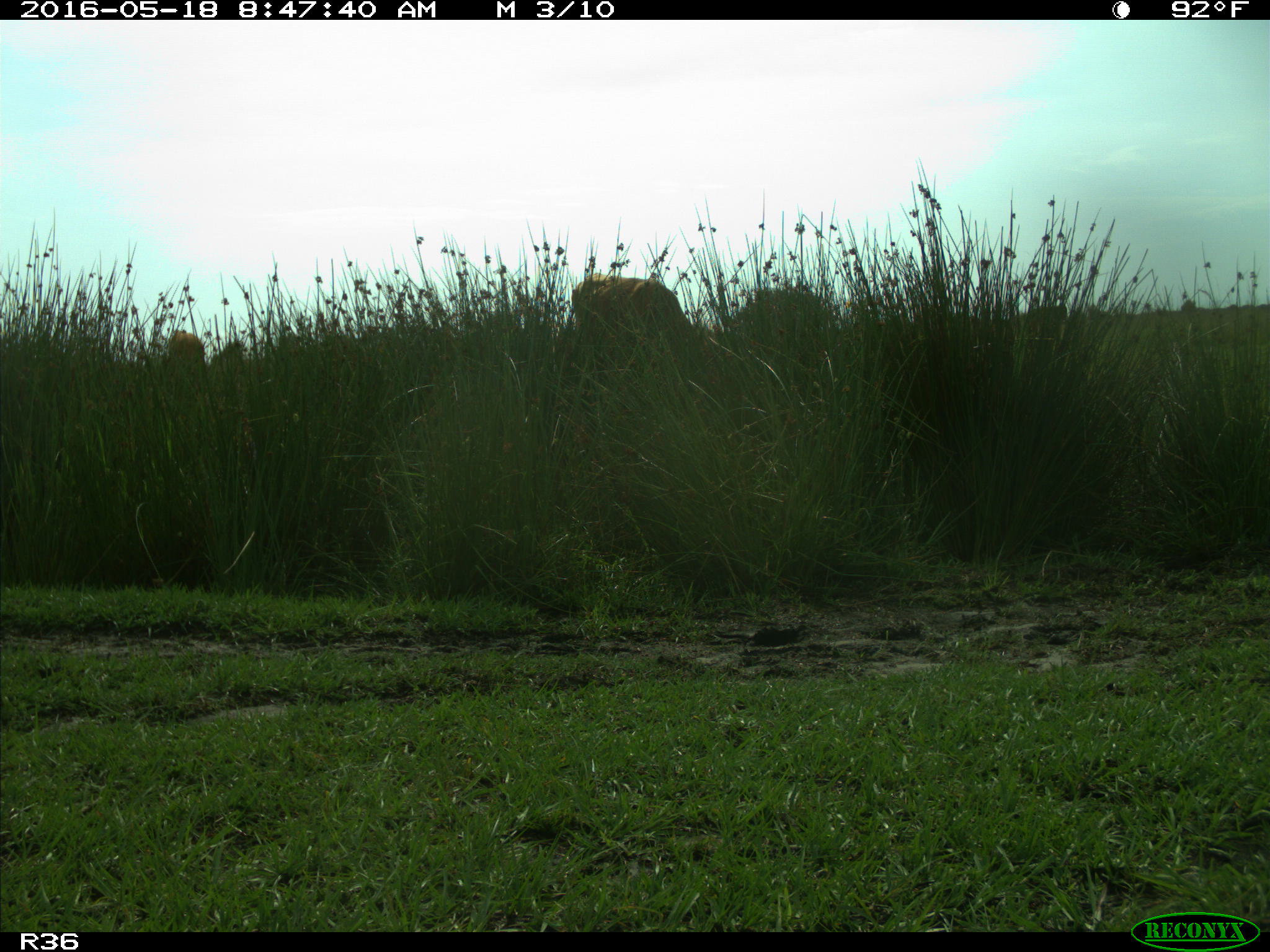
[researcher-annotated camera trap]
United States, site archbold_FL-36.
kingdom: Animalia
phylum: Chordata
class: Mammalia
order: Artiodactyla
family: Bovidae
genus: Bos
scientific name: Bos taurus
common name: domestic cow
Bos taurus (domestic cow).